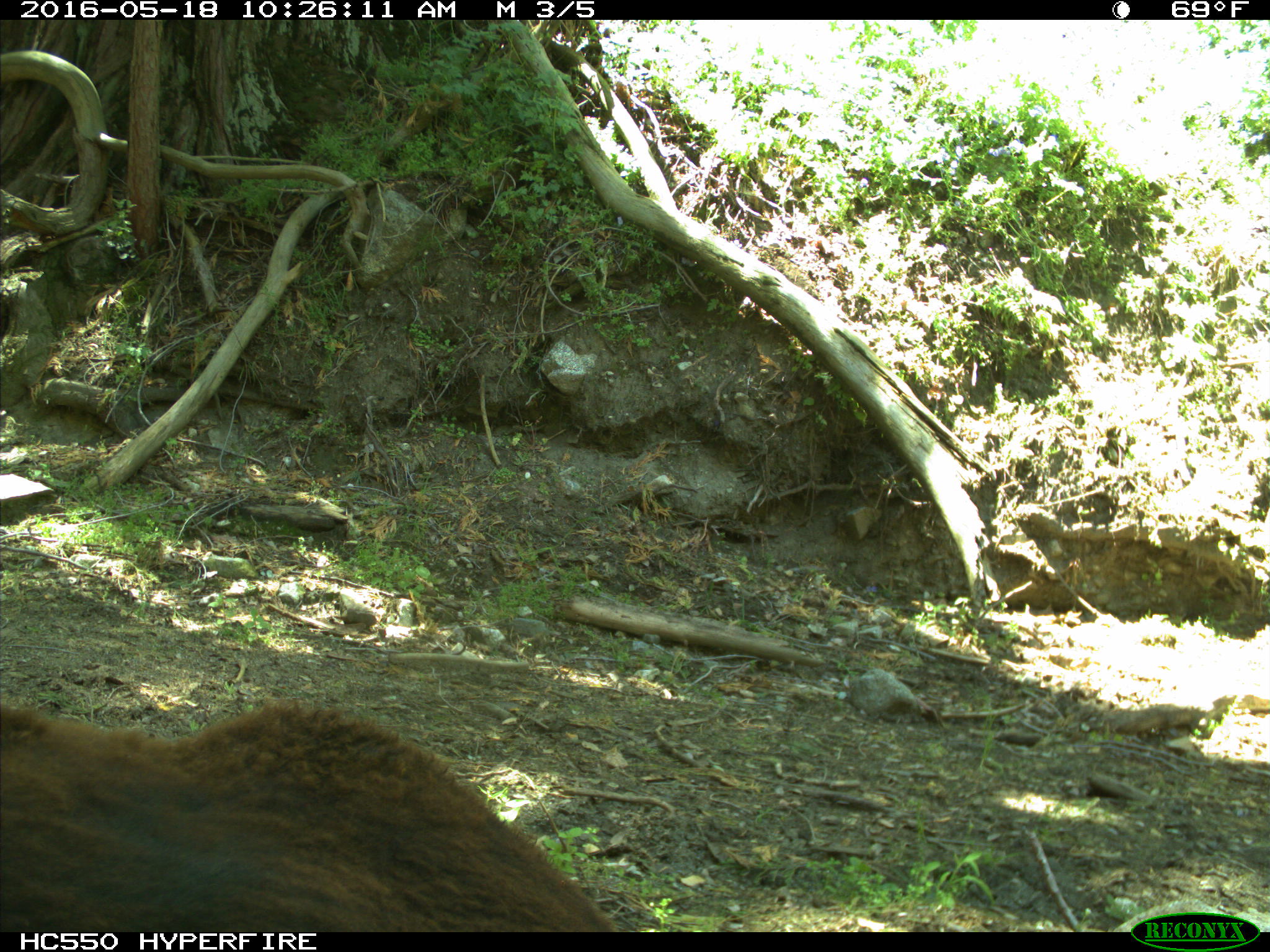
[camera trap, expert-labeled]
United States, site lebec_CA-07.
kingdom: Animalia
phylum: Chordata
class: Mammalia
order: Artiodactyla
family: Bovidae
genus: Bos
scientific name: Bos taurus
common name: domestic cow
Bos taurus (domestic cow).